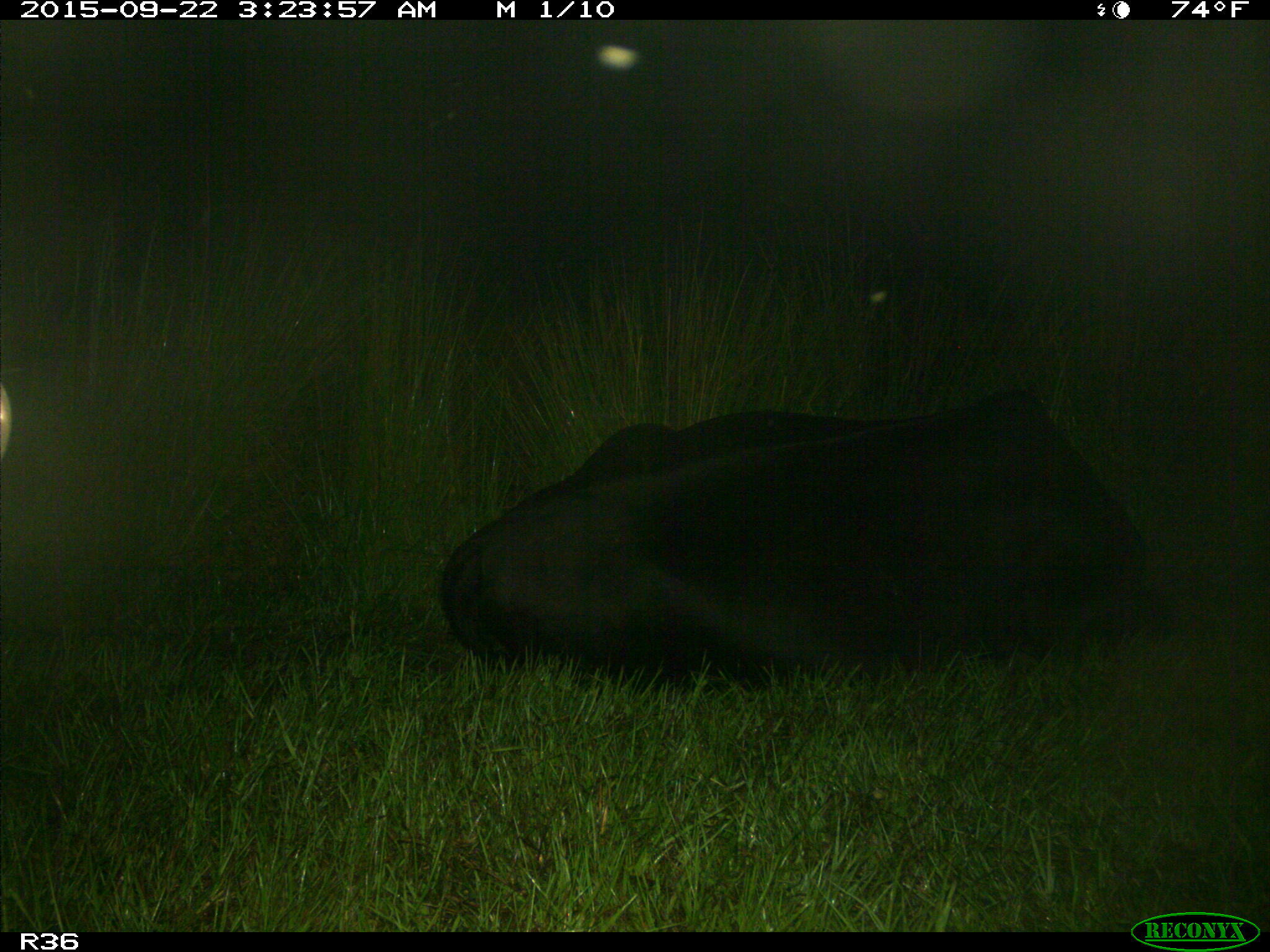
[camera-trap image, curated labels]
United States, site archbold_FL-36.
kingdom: Animalia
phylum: Chordata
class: Mammalia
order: Artiodactyla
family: Bovidae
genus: Bos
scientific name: Bos taurus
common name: domestic cow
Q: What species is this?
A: Bos taurus (domestic cow).